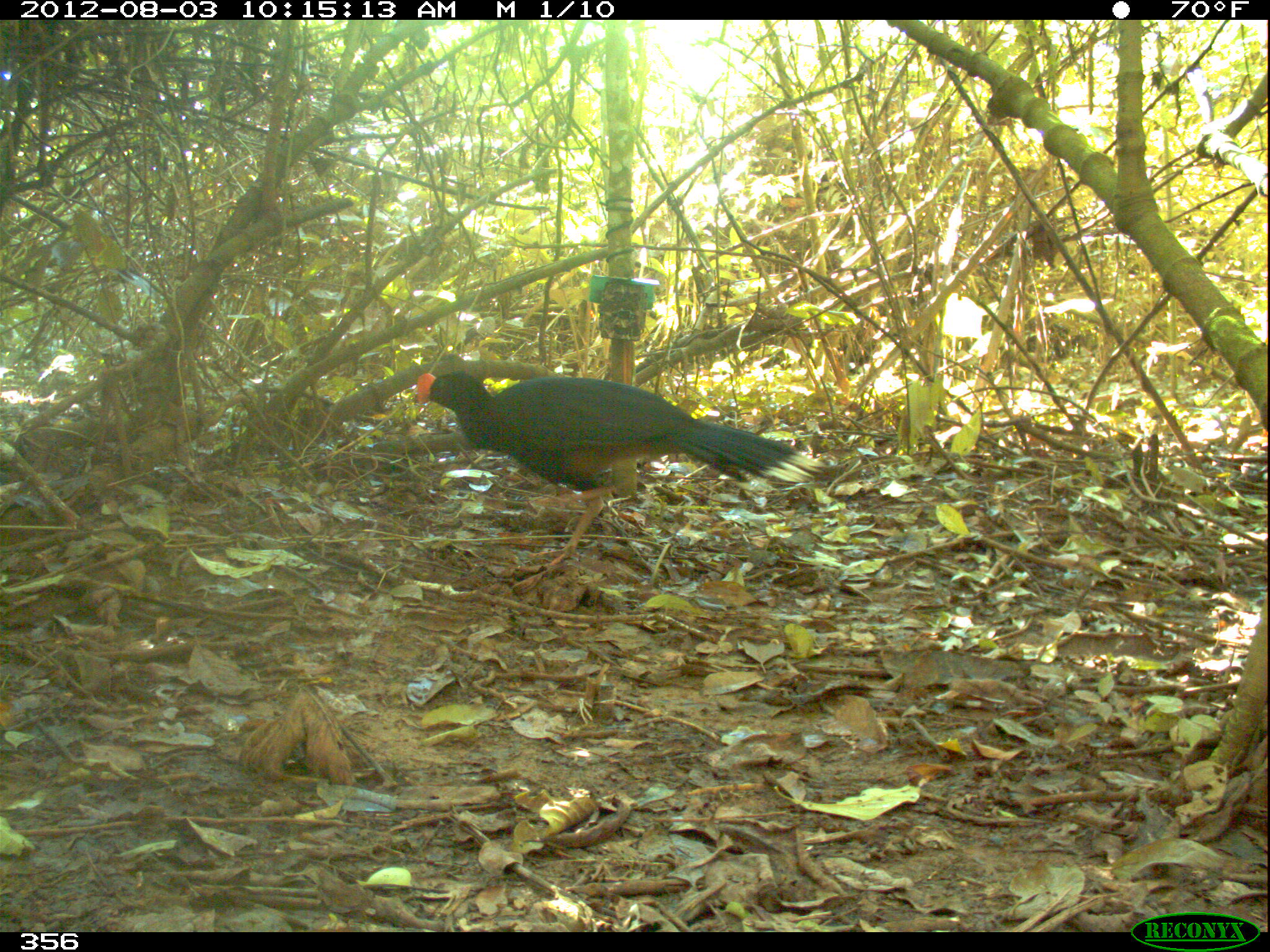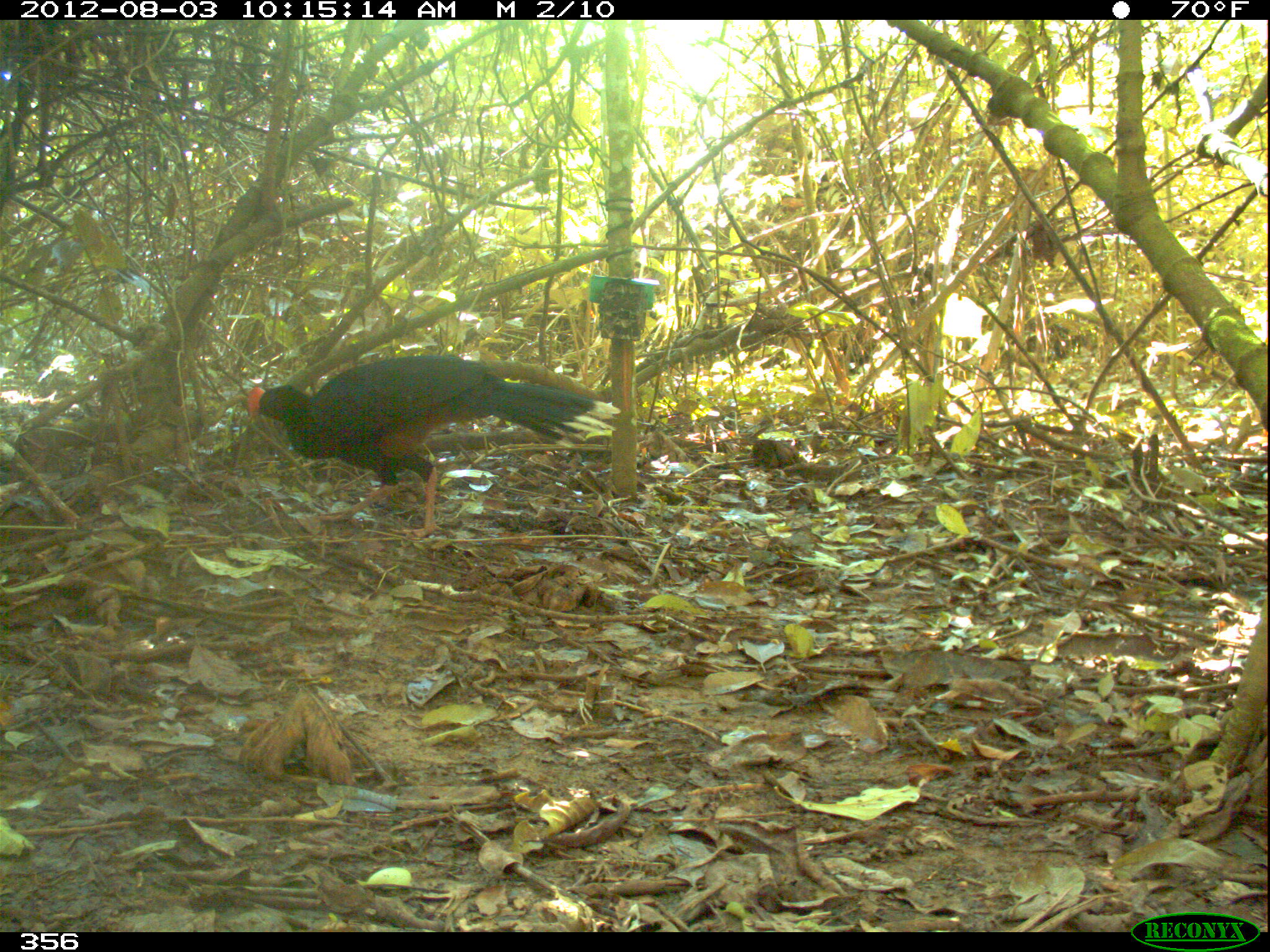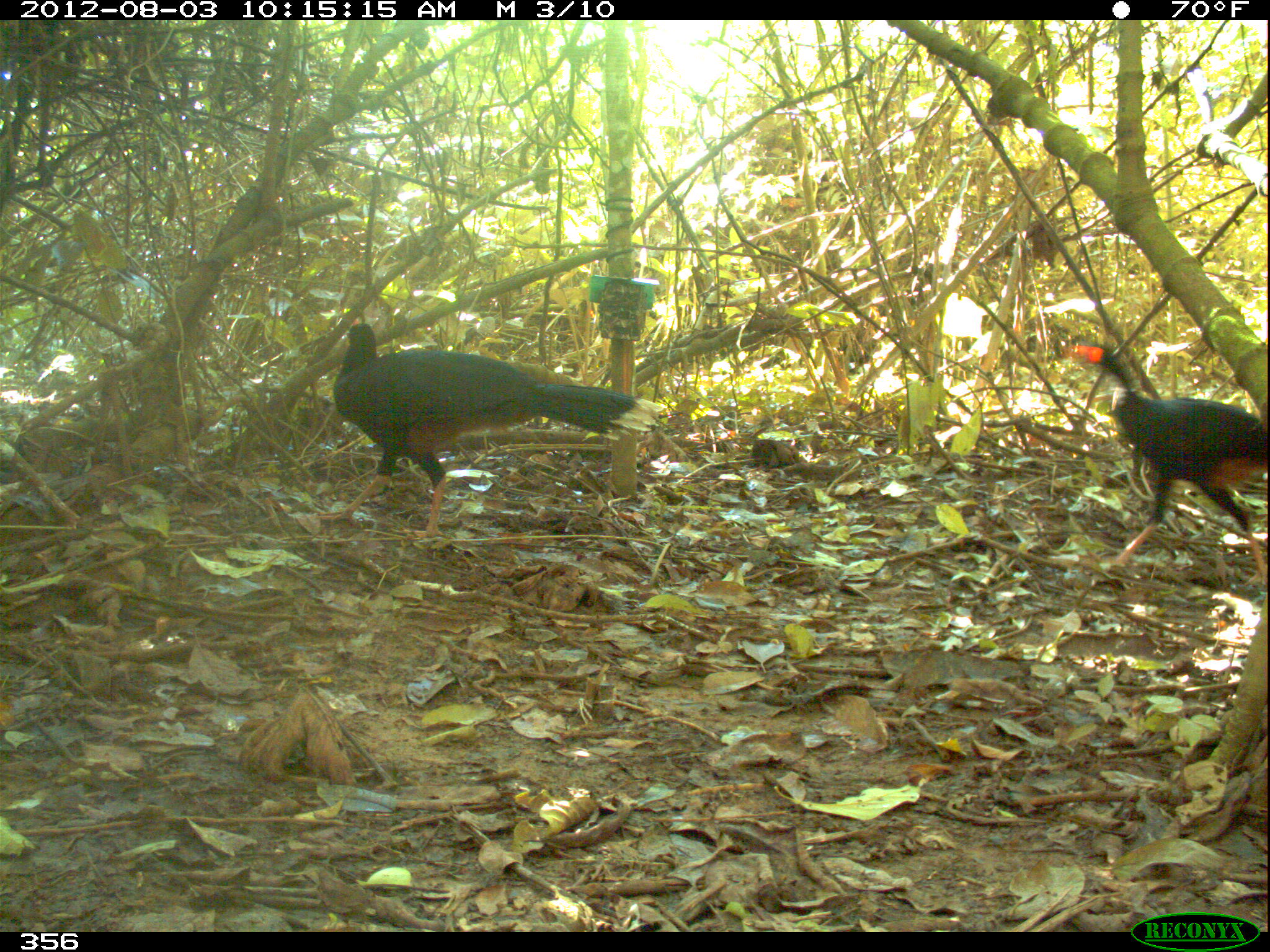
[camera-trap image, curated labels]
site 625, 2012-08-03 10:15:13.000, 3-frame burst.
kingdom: Animalia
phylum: Chordata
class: Aves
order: Galliformes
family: Cracidae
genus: Mitu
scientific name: Mitu tuberosum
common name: razor-billed curassow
Mitu tuberosum (razor-billed curassow).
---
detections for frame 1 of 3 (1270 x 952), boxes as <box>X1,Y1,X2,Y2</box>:
mitu tuberosum: <box>416,370,828,565</box>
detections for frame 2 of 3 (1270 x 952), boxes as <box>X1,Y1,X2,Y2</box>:
mitu tuberosum: <box>247,354,622,538</box>